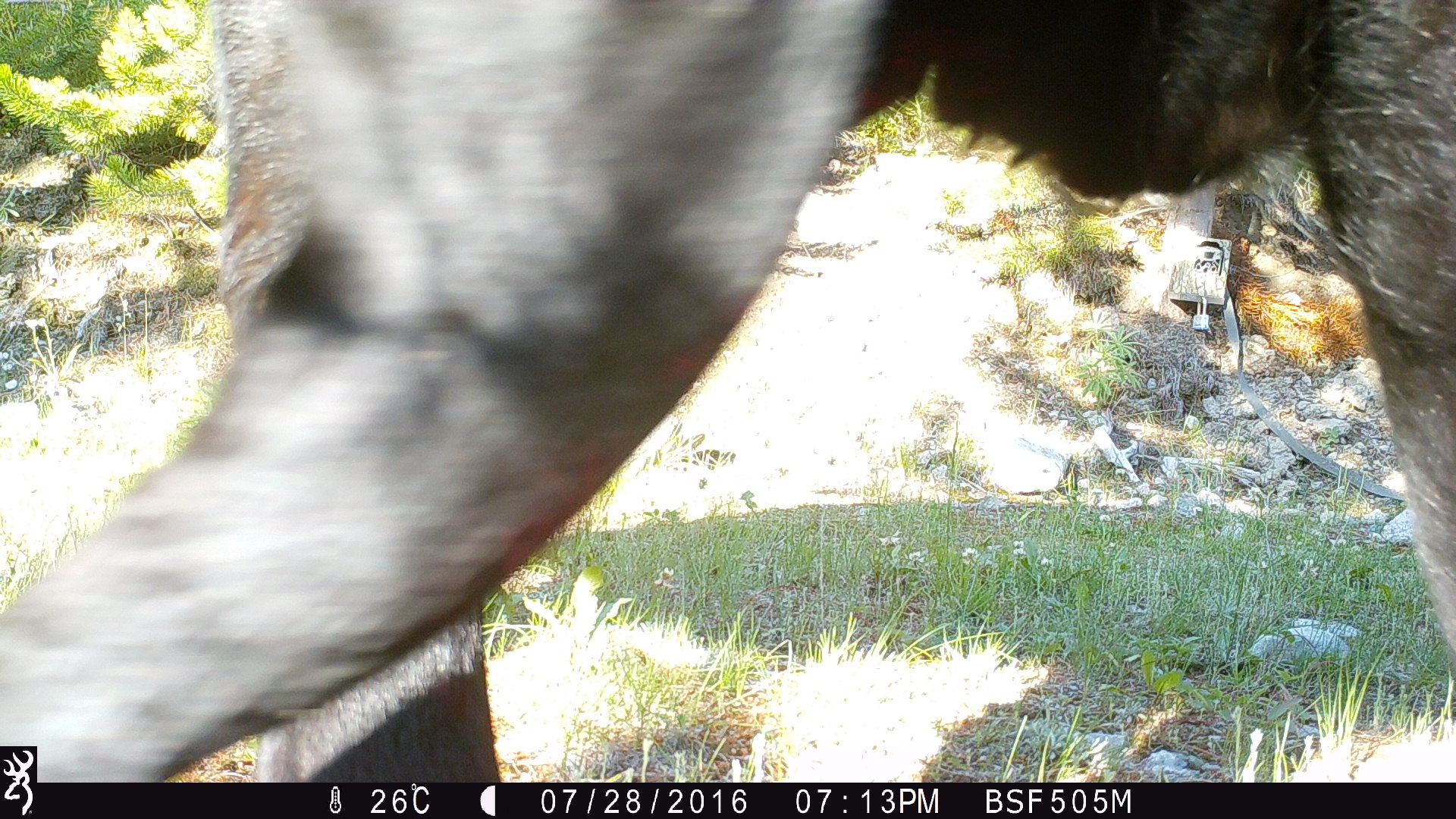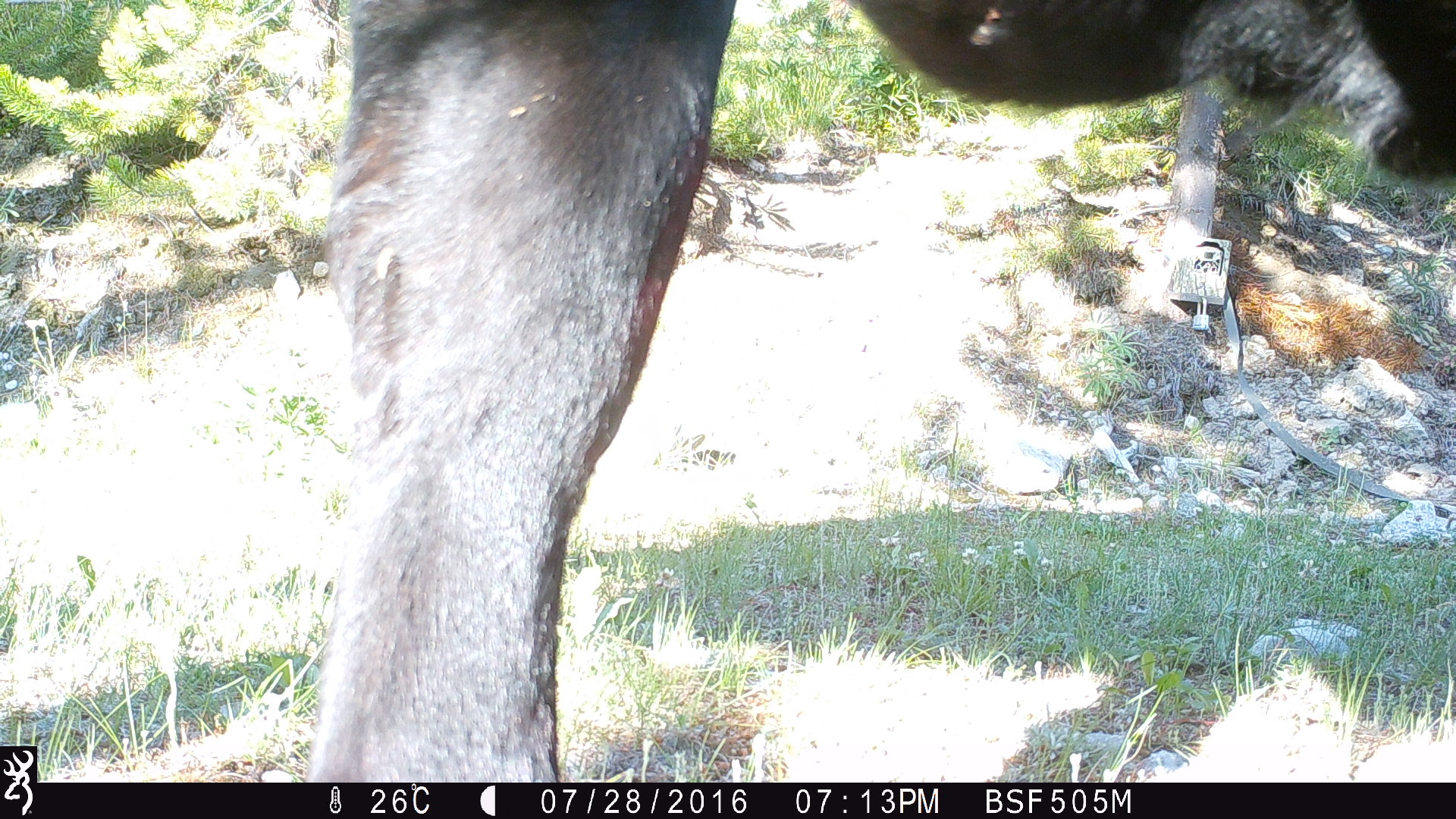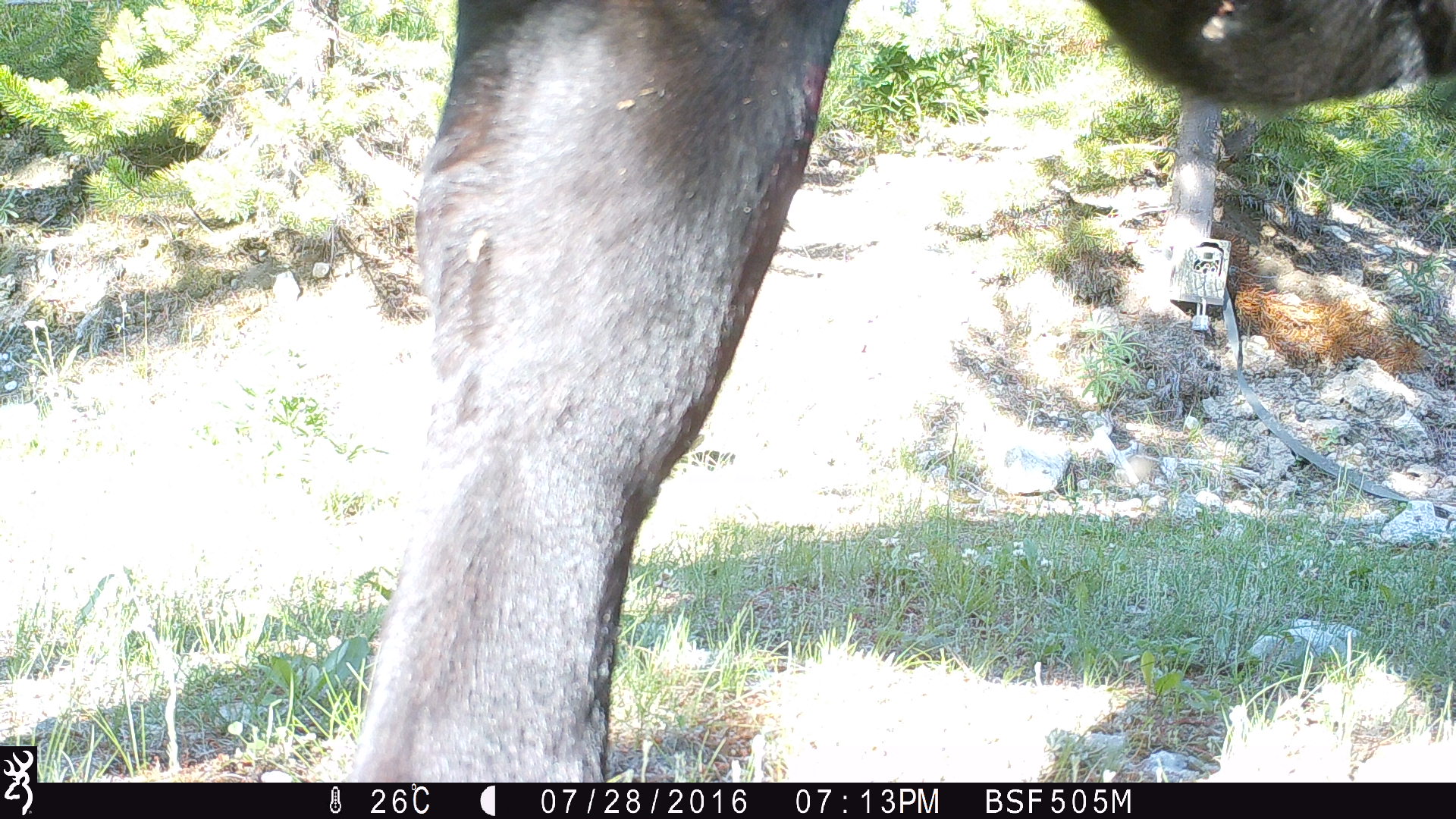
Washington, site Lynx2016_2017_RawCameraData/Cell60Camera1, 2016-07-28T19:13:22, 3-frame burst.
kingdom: Animalia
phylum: Chordata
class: Mammalia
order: Artiodactyla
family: Bovidae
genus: Bos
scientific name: Bos taurus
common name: domestic cattle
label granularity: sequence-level